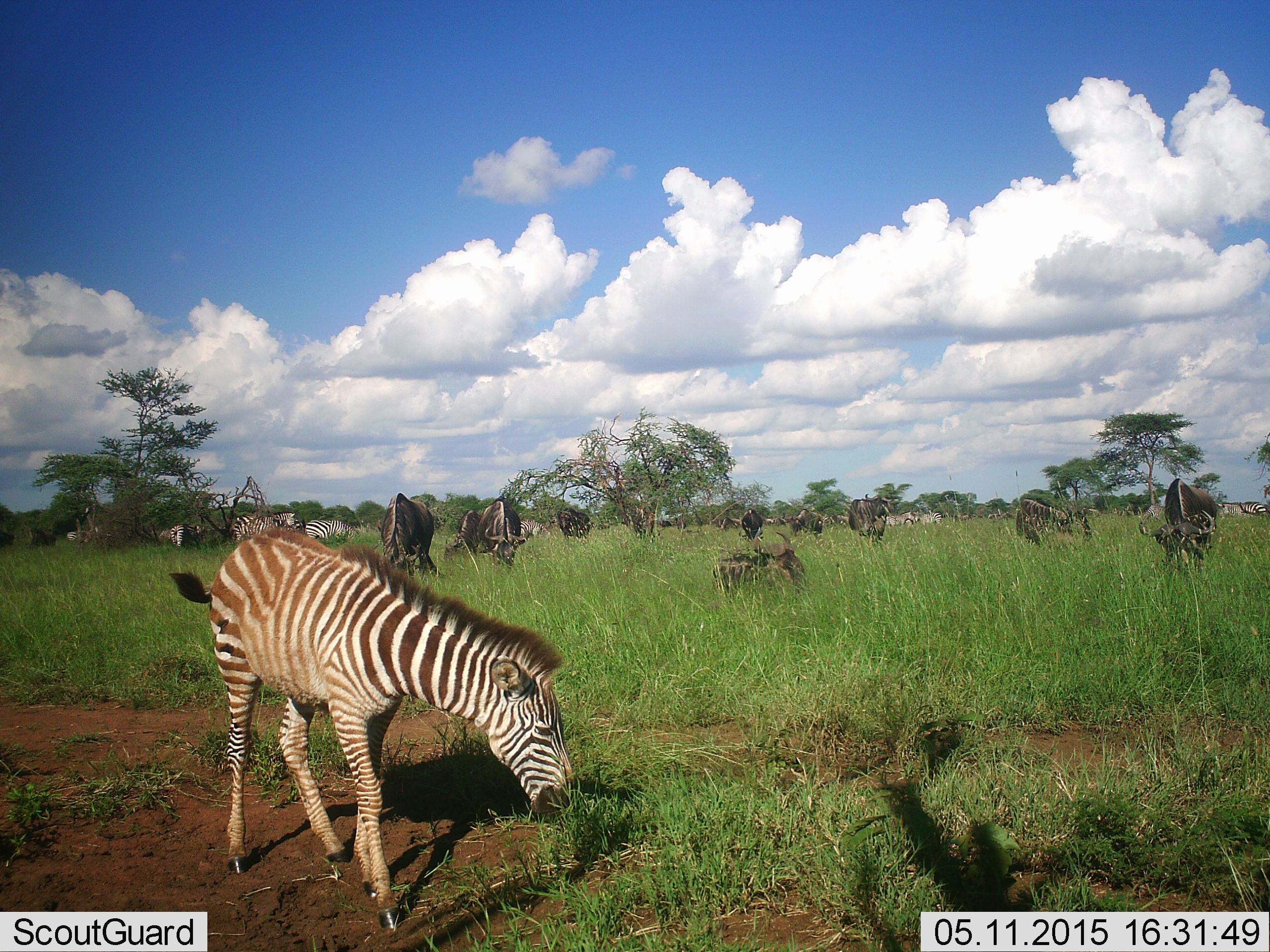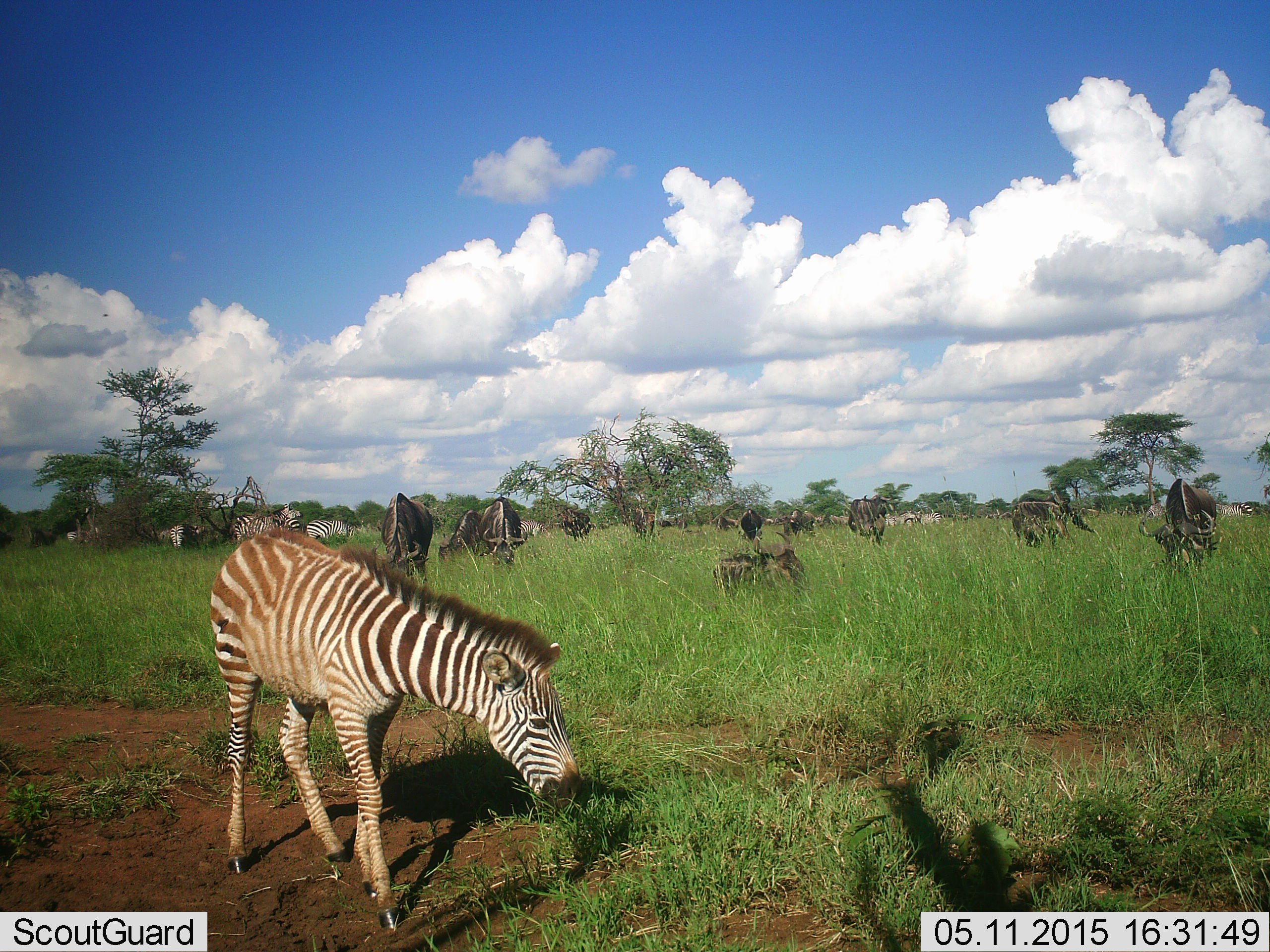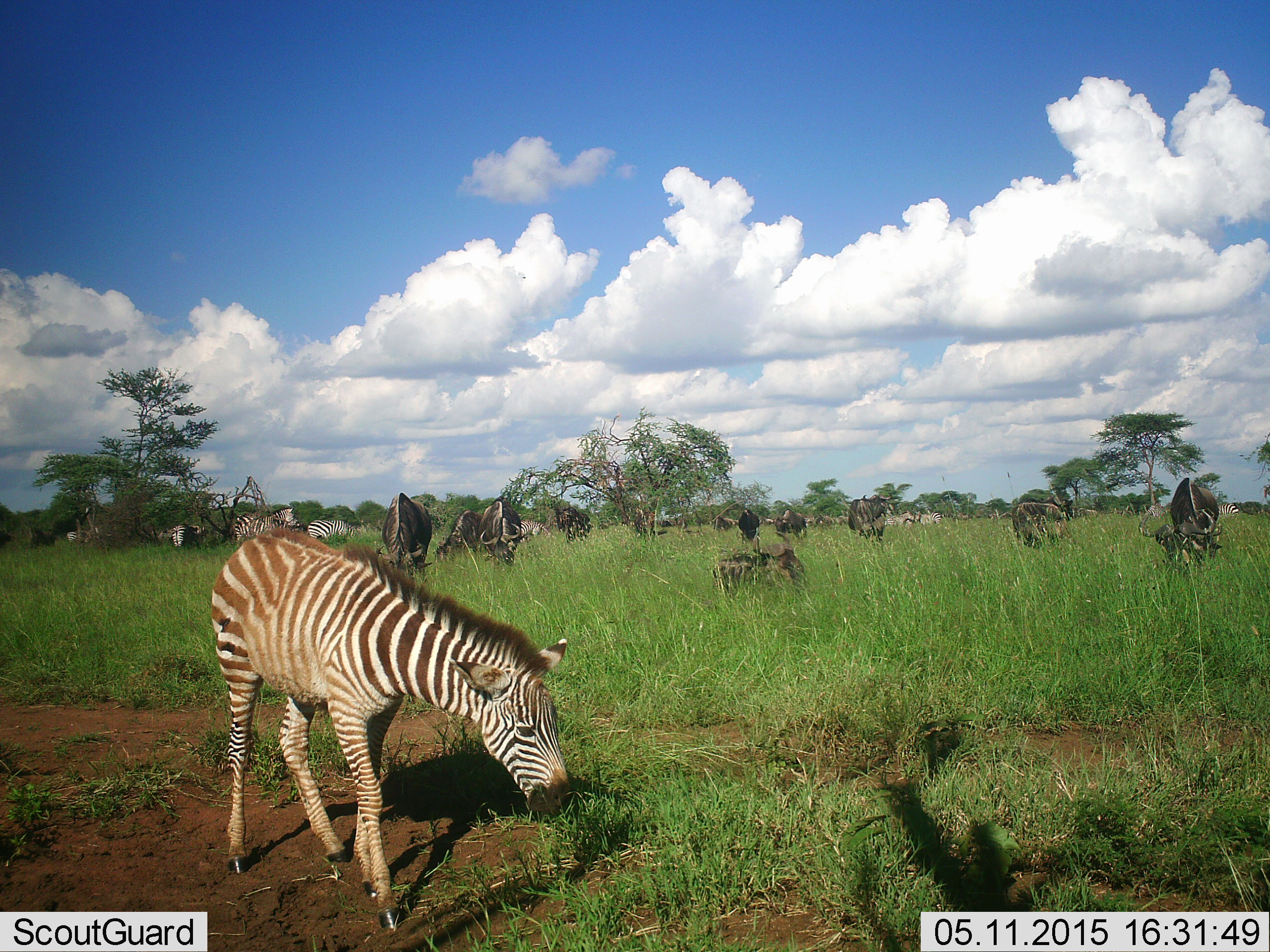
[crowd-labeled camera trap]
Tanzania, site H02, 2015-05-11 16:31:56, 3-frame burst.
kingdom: Animalia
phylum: Chordata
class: Mammalia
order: Artiodactyla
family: Bovidae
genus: Connochaetes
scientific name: Connochaetes taurinus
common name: blue wildebeest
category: wildebeest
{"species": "wildebeest (blue wildebeest) (Connochaetes taurinus)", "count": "11-50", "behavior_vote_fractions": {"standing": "50%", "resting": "20%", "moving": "0%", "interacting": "0%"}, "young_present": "0%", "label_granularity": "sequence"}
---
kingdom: Animalia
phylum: Chordata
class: Mammalia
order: Perissodactyla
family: Equidae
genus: Equus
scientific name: Equus quagga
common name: plains zebra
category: zebra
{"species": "zebra (plains zebra) (Equus quagga)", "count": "4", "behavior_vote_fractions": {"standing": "55%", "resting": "0%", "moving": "0%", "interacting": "0%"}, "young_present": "9%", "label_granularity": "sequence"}